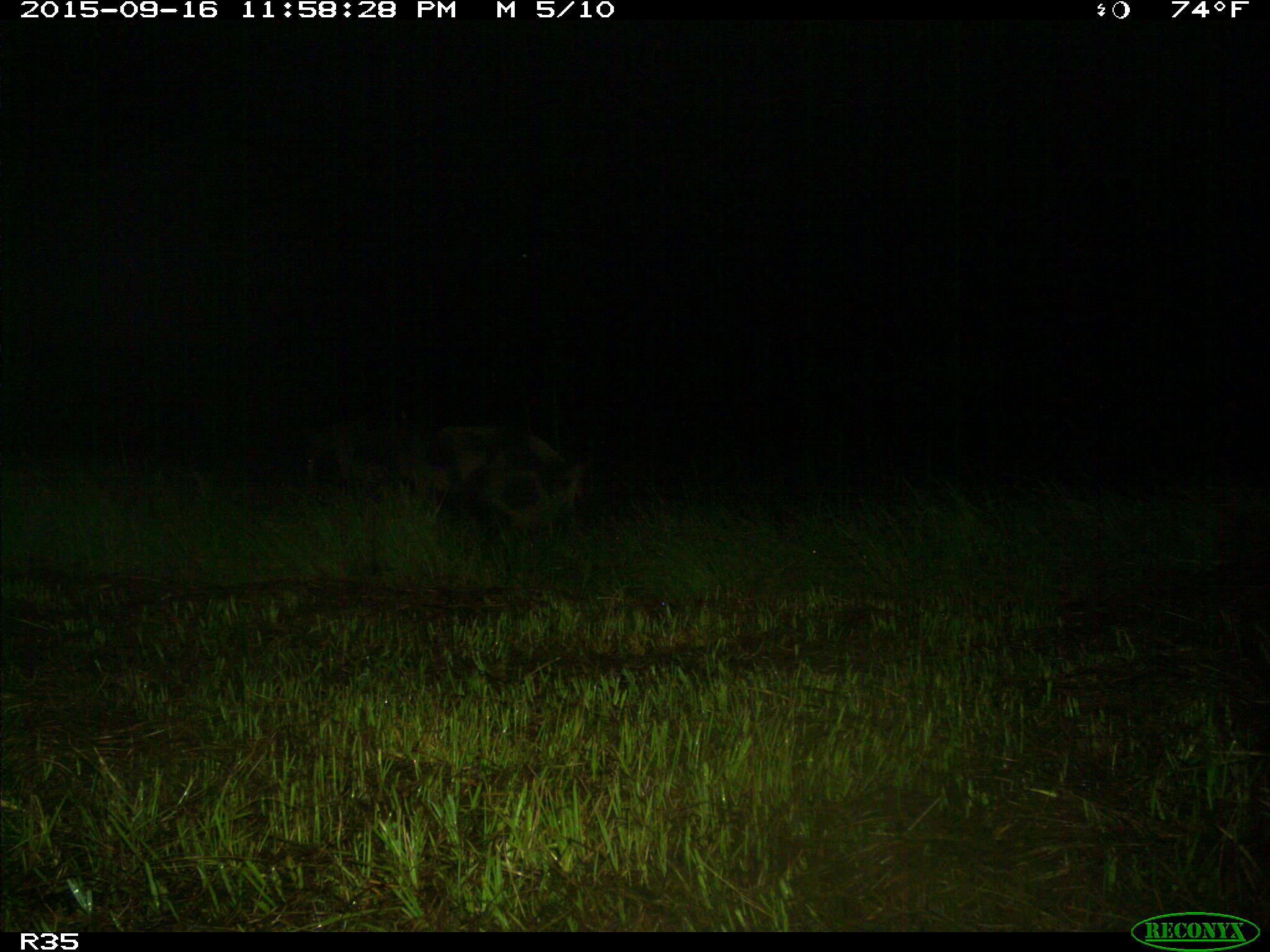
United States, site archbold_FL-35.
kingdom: Animalia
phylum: Chordata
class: Mammalia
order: Artiodactyla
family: Suidae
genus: Sus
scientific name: Sus scrofa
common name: wild boar